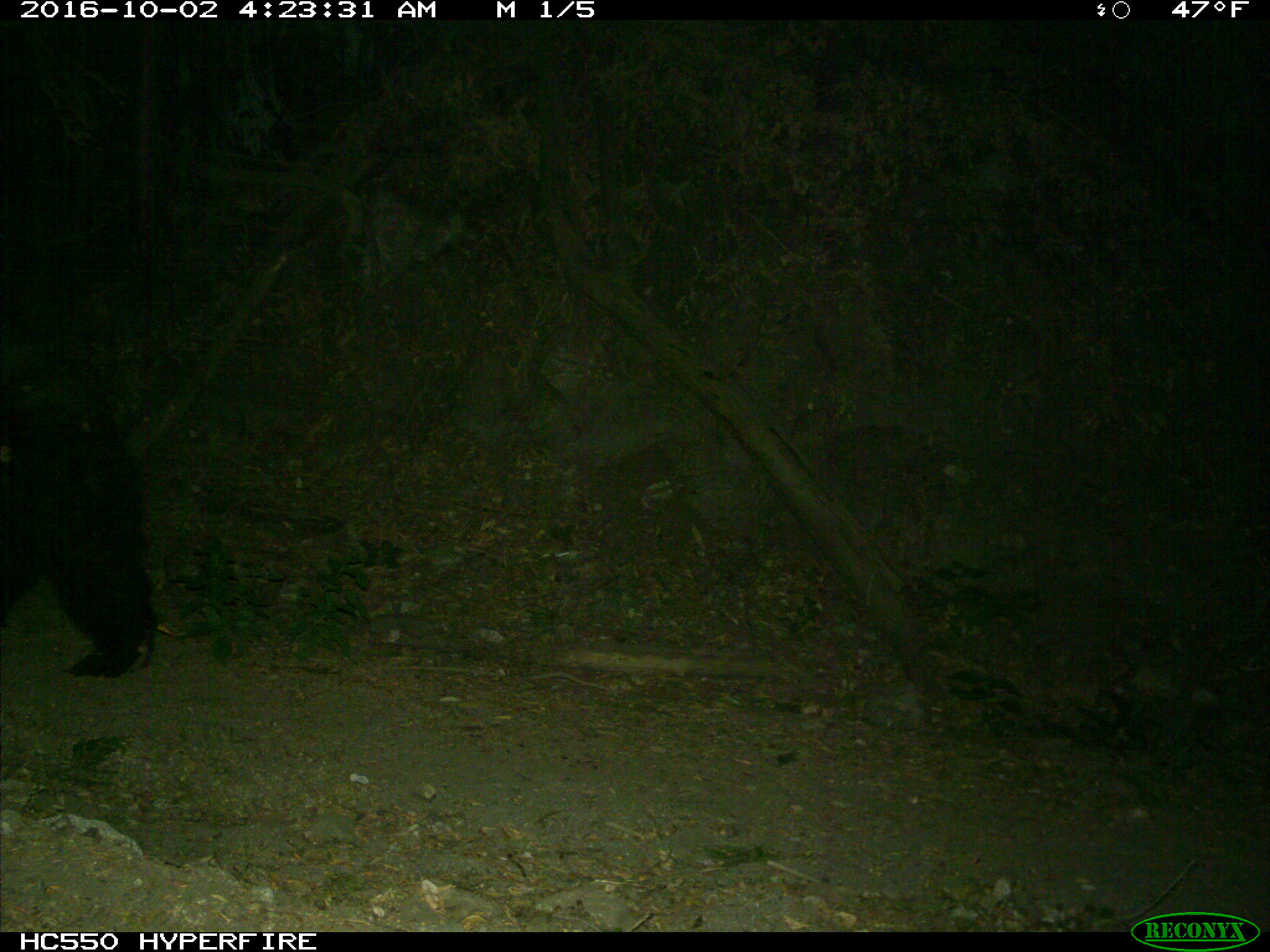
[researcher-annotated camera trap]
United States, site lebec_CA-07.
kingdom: Animalia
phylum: Chordata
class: Mammalia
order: Carnivora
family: Ursidae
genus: Ursus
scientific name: Ursus americanus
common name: american black bear